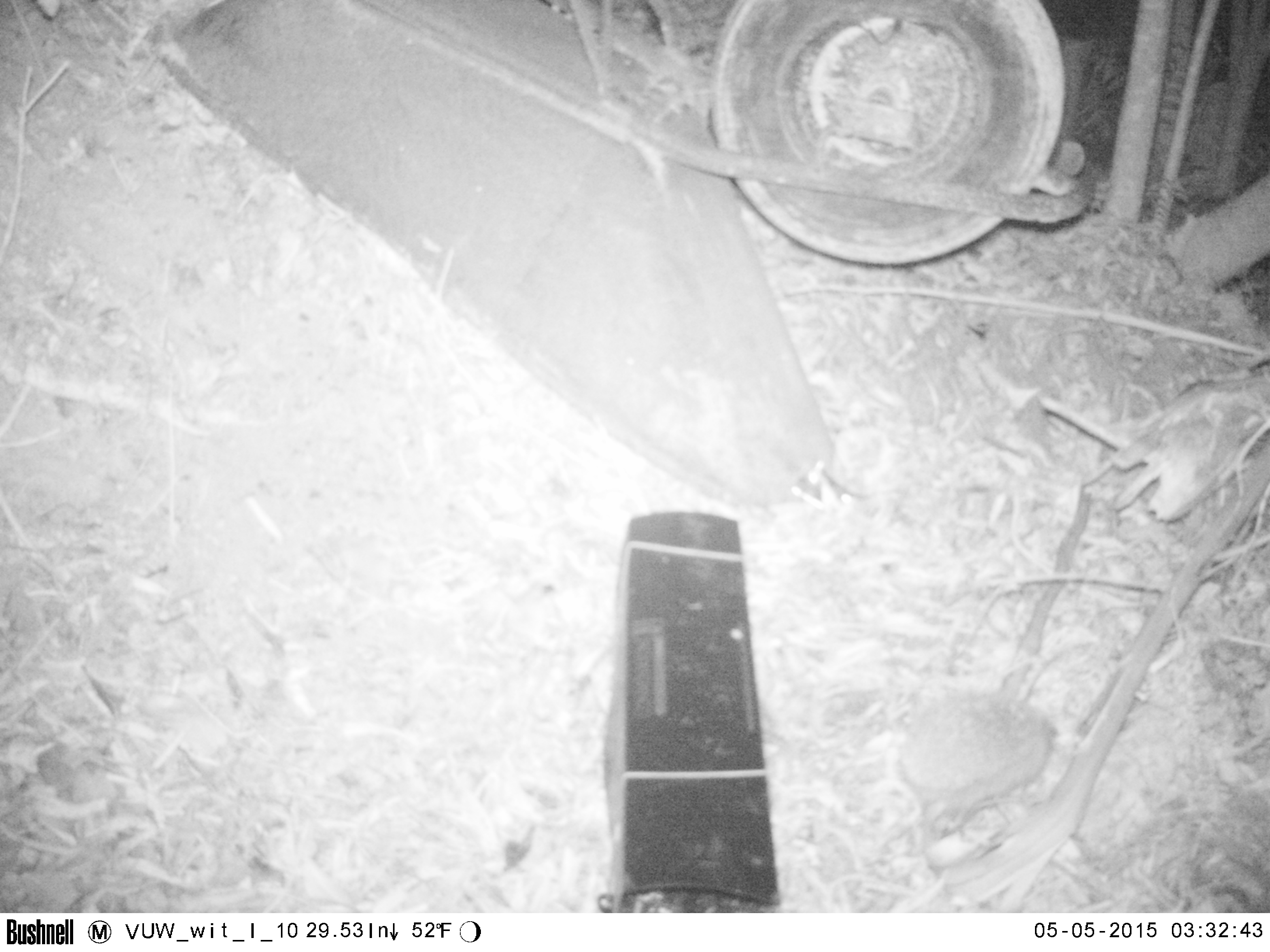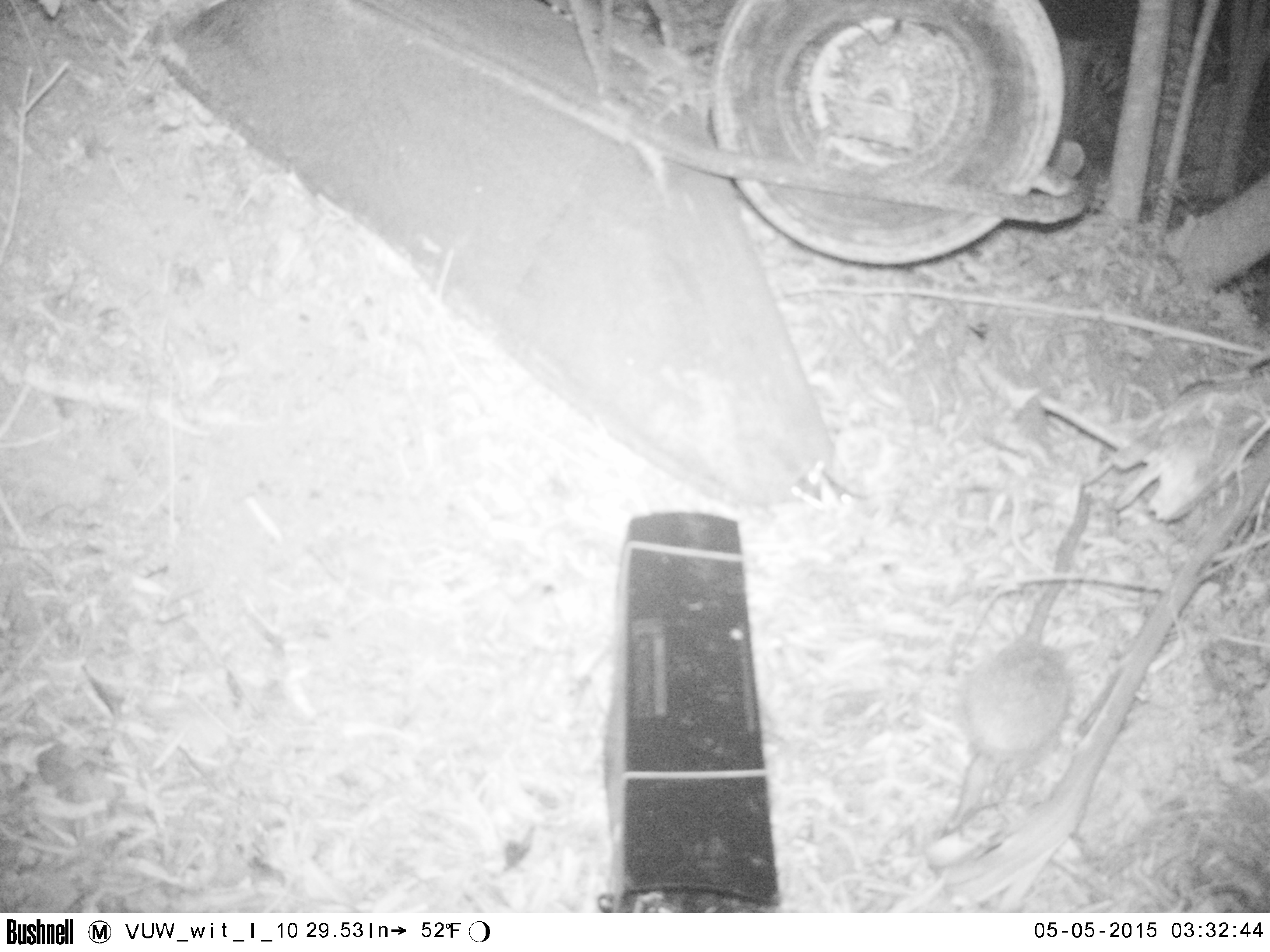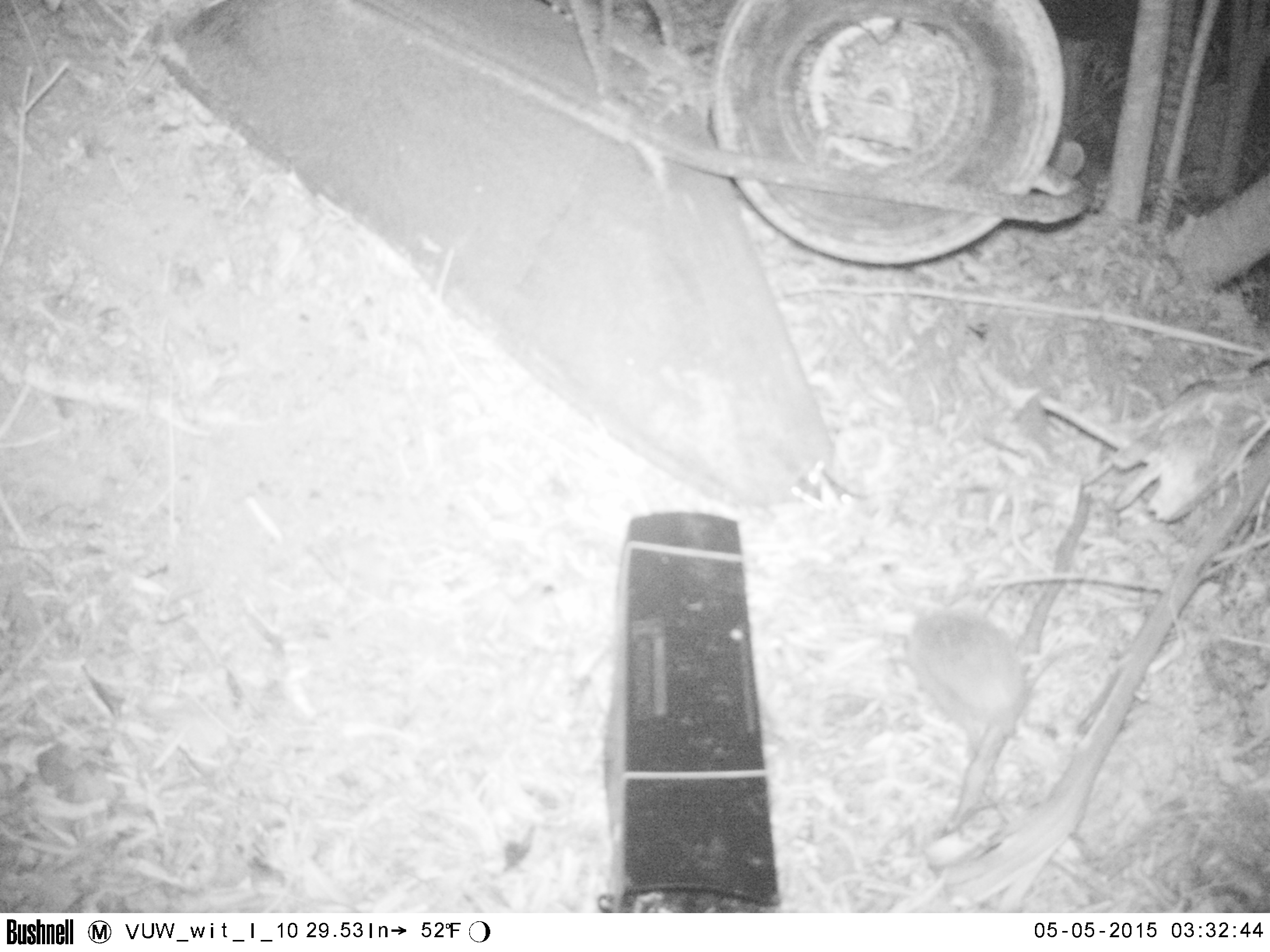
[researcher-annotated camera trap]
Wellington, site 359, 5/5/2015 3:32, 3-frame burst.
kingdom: Animalia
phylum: Chordata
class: Mammalia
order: Eulipotyphla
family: Erinaceidae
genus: Erinaceus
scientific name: Erinaceus europaeus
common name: hedgehog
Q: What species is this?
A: Hedgehog (Erinaceus europaeus).